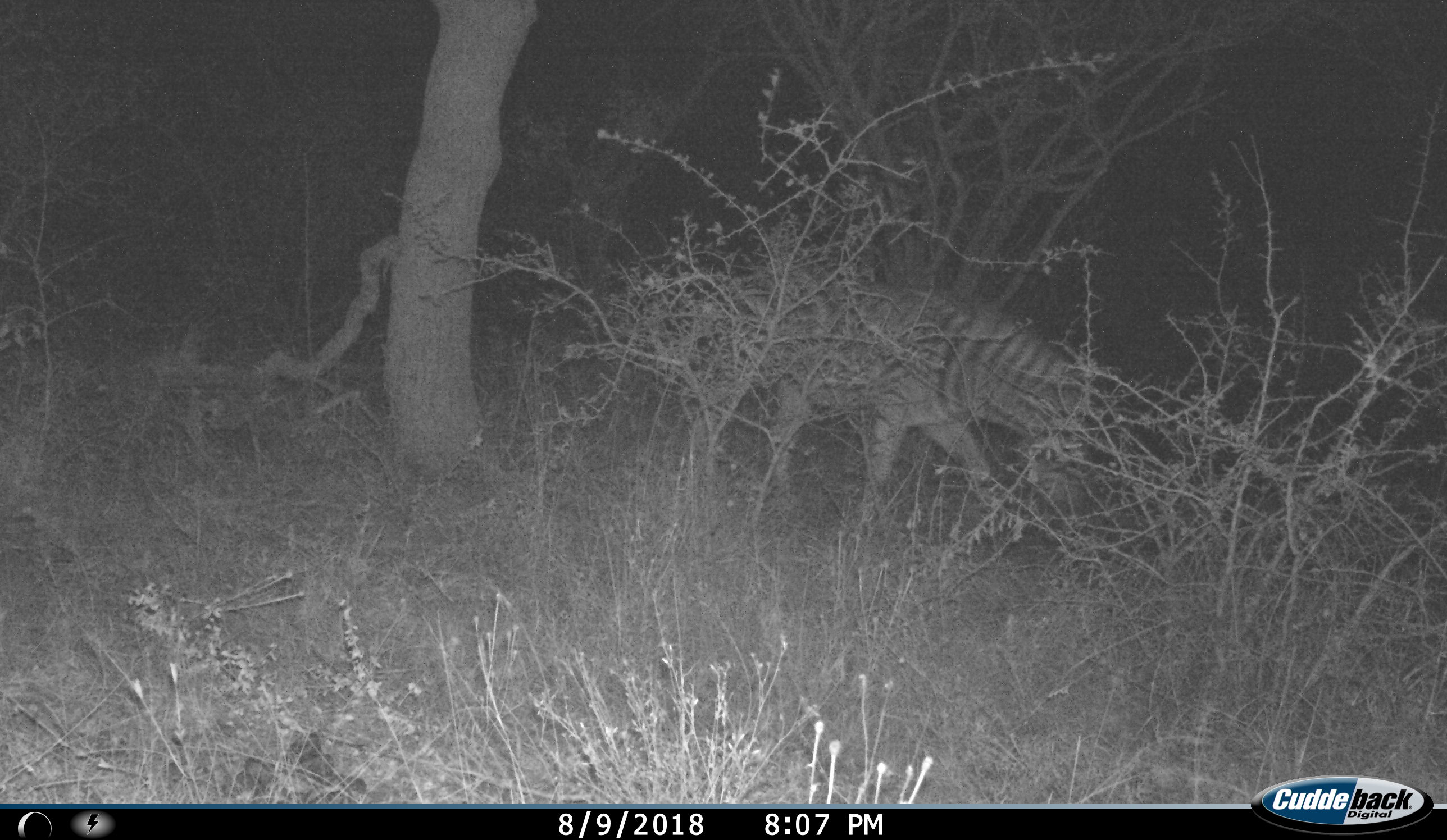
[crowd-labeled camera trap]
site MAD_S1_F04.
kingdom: Animalia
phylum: Chordata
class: Mammalia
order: Perissodactyla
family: Equidae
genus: Equus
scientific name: Equus quagga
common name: plains zebra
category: zebraplains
Zebraplains (plains zebra) (Equus quagga), count 1. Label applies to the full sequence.